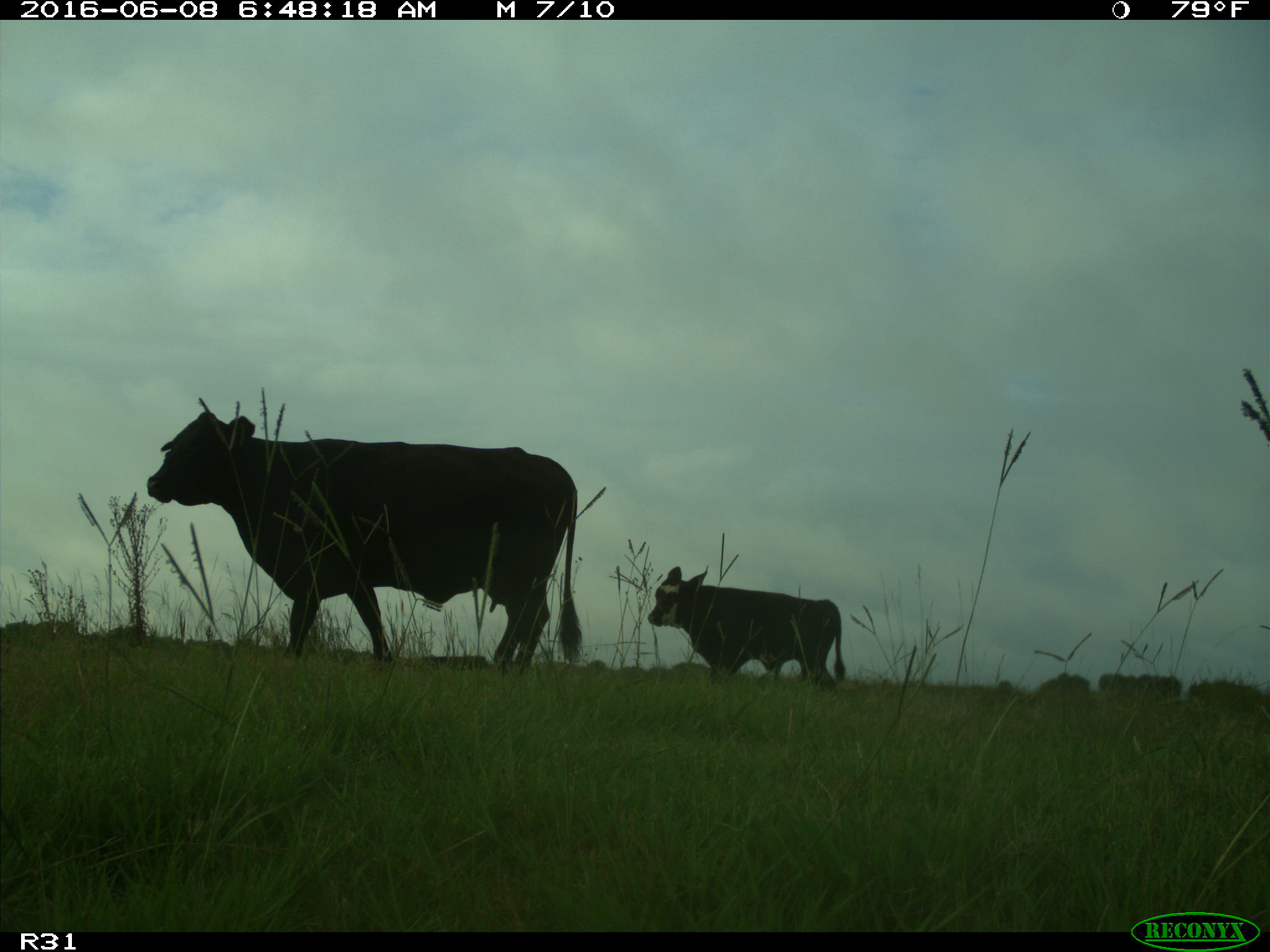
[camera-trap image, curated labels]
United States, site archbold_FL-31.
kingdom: Animalia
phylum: Chordata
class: Mammalia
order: Artiodactyla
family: Bovidae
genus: Bos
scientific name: Bos taurus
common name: domestic cow